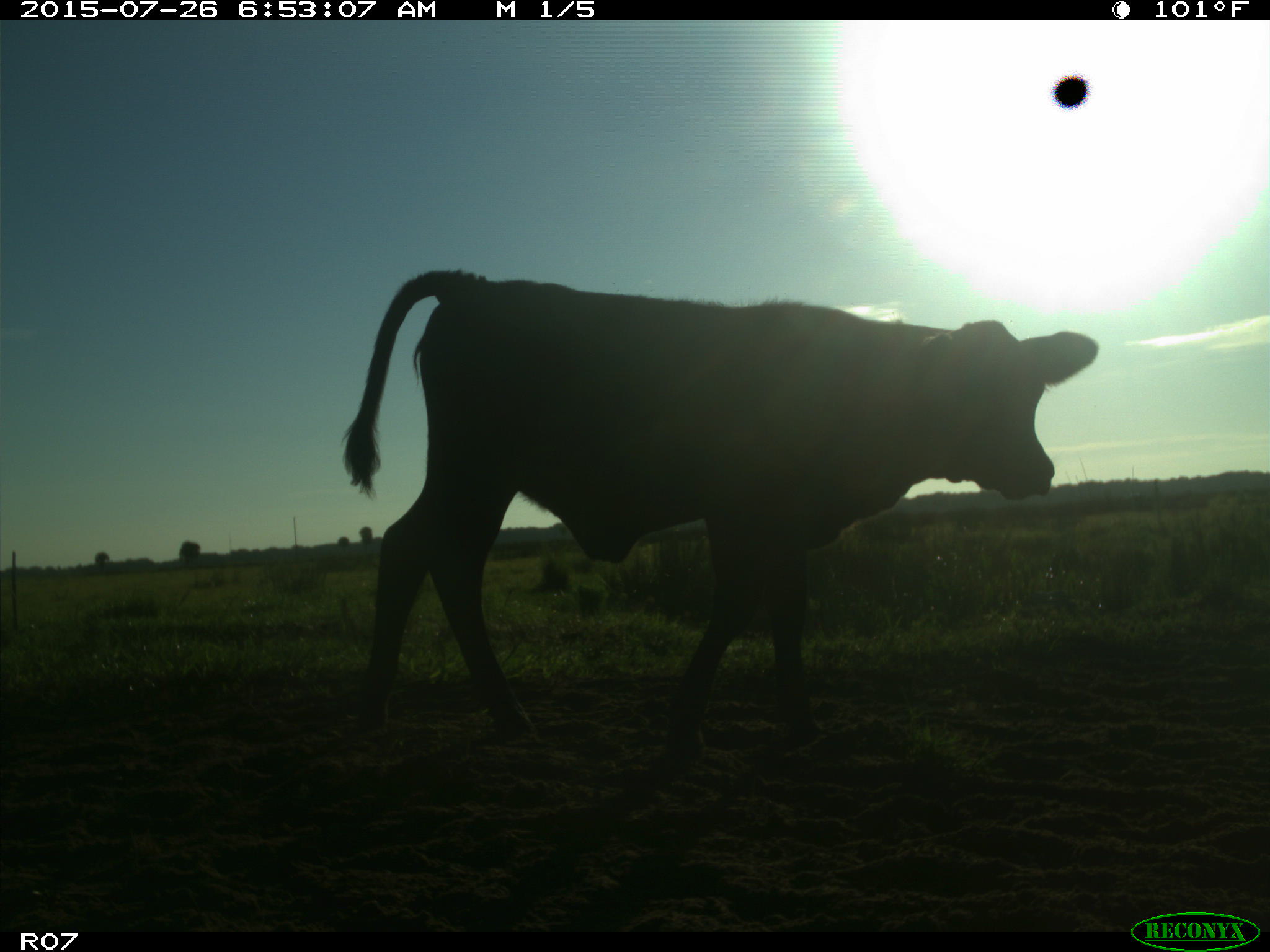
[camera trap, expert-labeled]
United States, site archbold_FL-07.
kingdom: Animalia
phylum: Chordata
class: Mammalia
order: Artiodactyla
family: Bovidae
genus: Bos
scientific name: Bos taurus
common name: domestic cow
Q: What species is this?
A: Bos taurus (domestic cow).